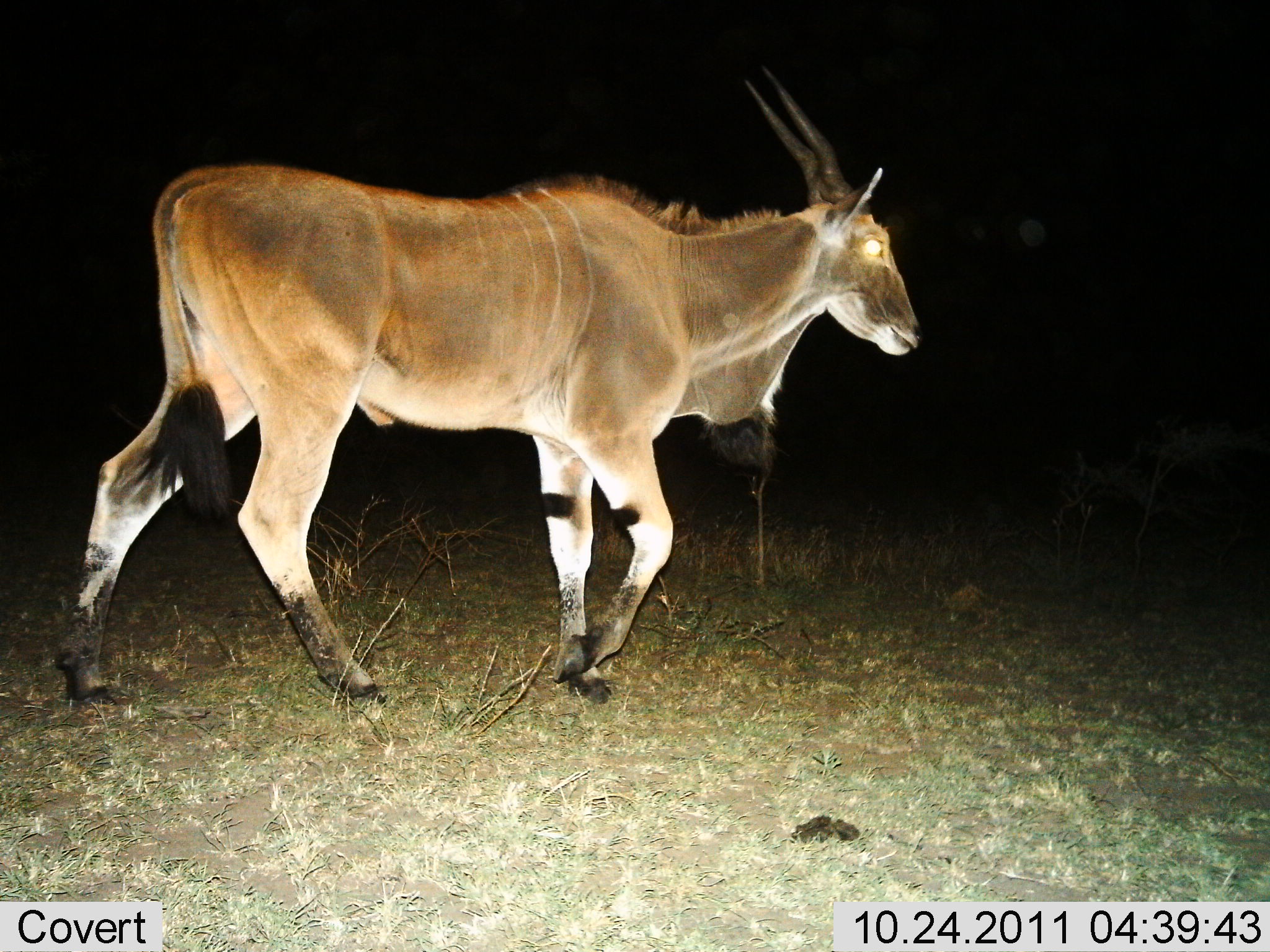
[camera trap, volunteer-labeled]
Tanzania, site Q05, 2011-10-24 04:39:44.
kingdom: Animalia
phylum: Chordata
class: Mammalia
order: Artiodactyla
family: Bovidae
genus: Tragelaphus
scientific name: Tragelaphus oryx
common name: eland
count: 1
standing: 17%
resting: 0%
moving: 83%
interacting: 0%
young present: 0%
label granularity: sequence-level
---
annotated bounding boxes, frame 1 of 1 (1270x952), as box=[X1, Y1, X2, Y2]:
animal: box=[54, 62, 923, 721]